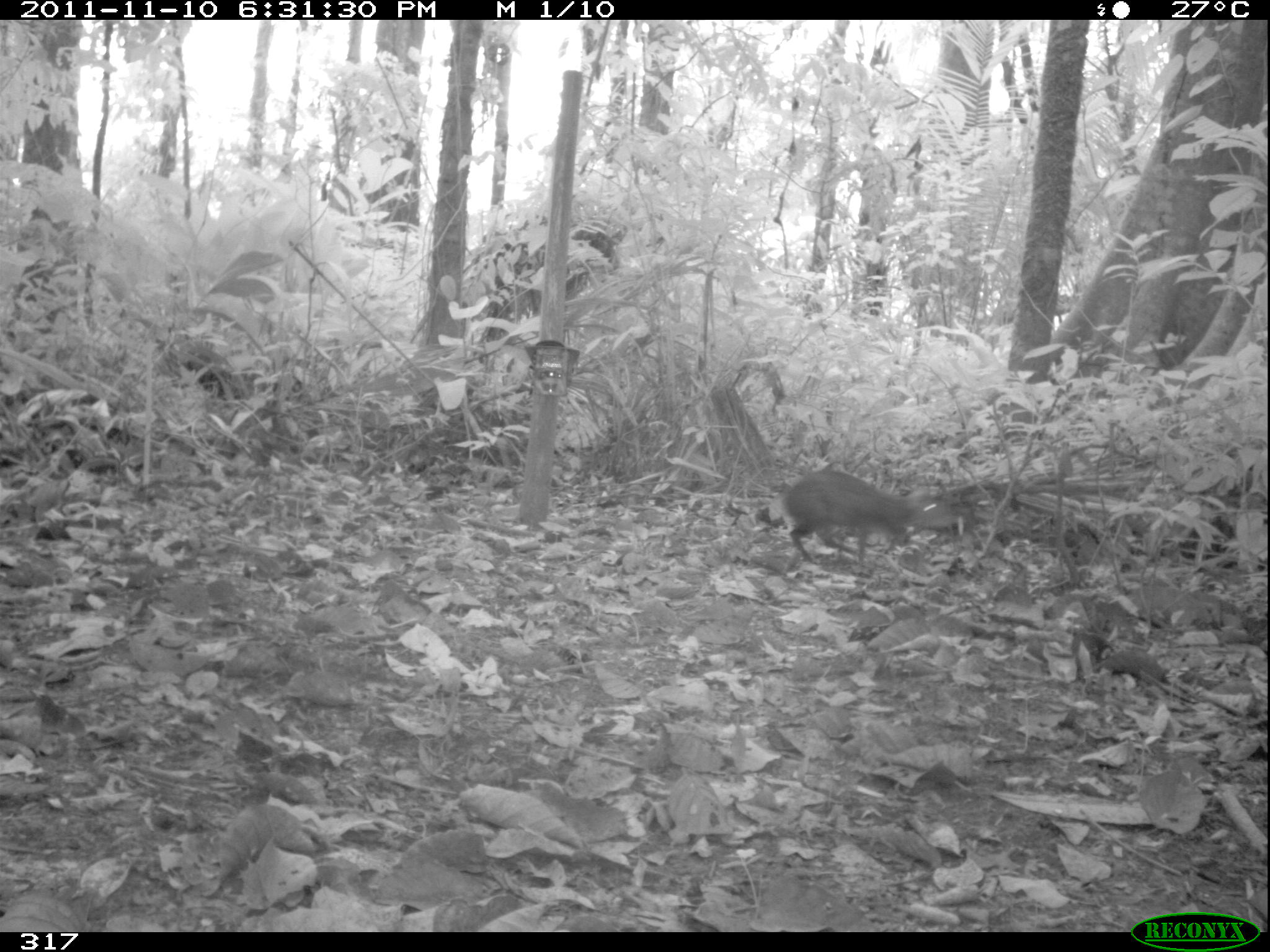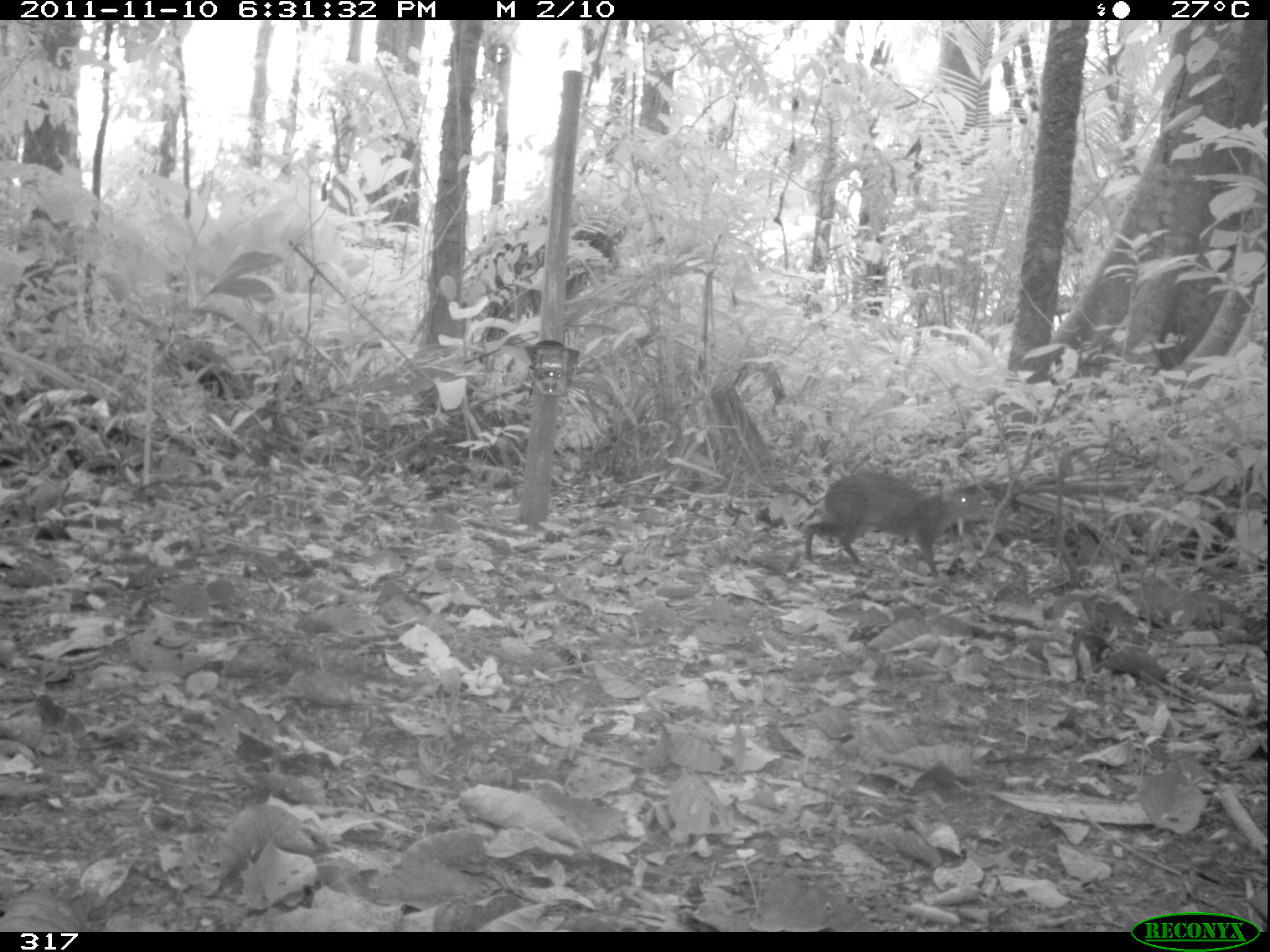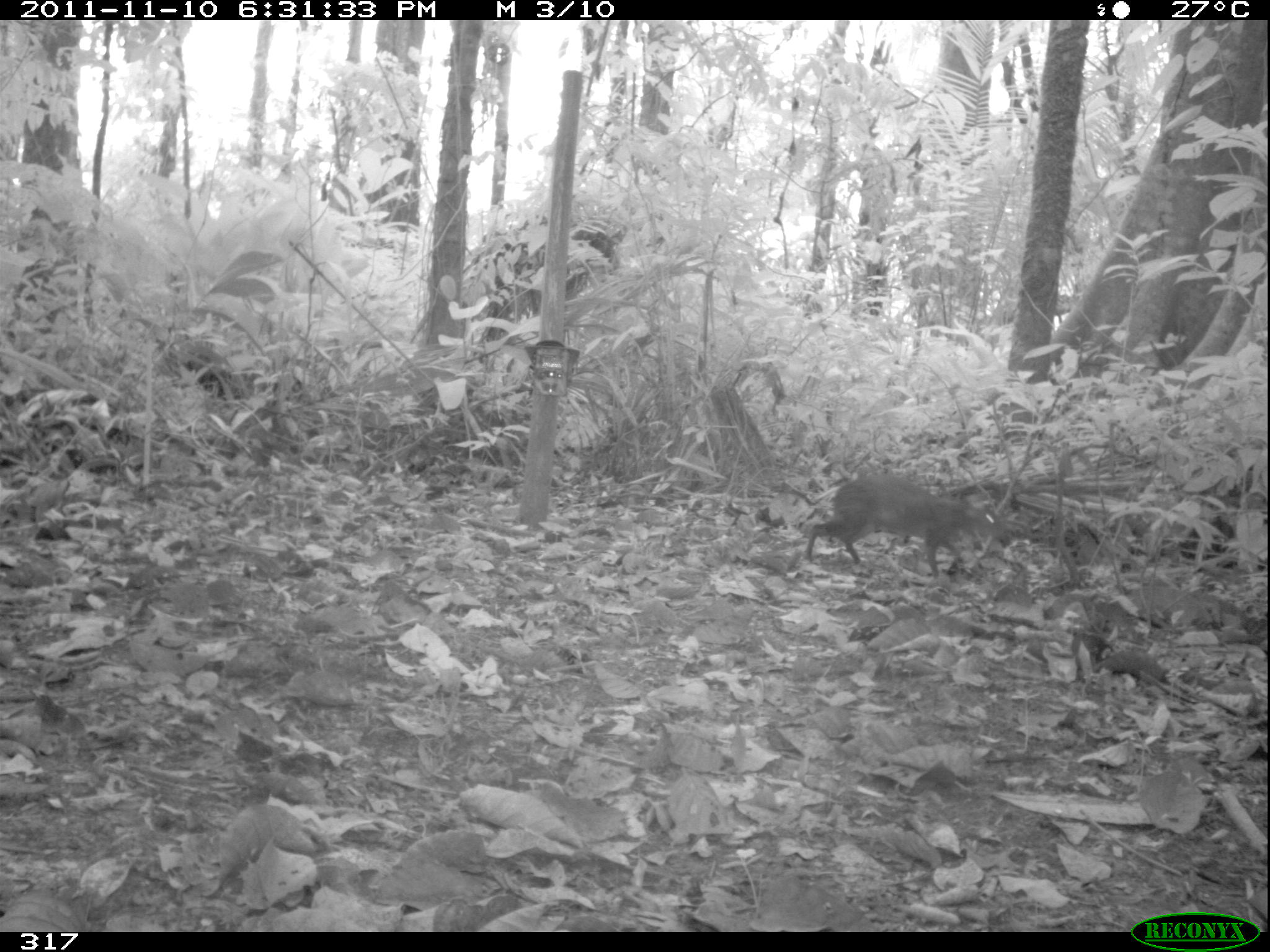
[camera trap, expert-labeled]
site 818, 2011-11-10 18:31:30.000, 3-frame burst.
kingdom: Animalia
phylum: Chordata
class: Mammalia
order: Rodentia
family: Dasyproctidae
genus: Dasyprocta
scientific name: Dasyprocta punctata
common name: central american agouti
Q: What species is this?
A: Dasyprocta punctata (central american agouti).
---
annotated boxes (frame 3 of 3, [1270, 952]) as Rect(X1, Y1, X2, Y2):
dasyprocta punctata: Rect(805, 471, 1007, 574)